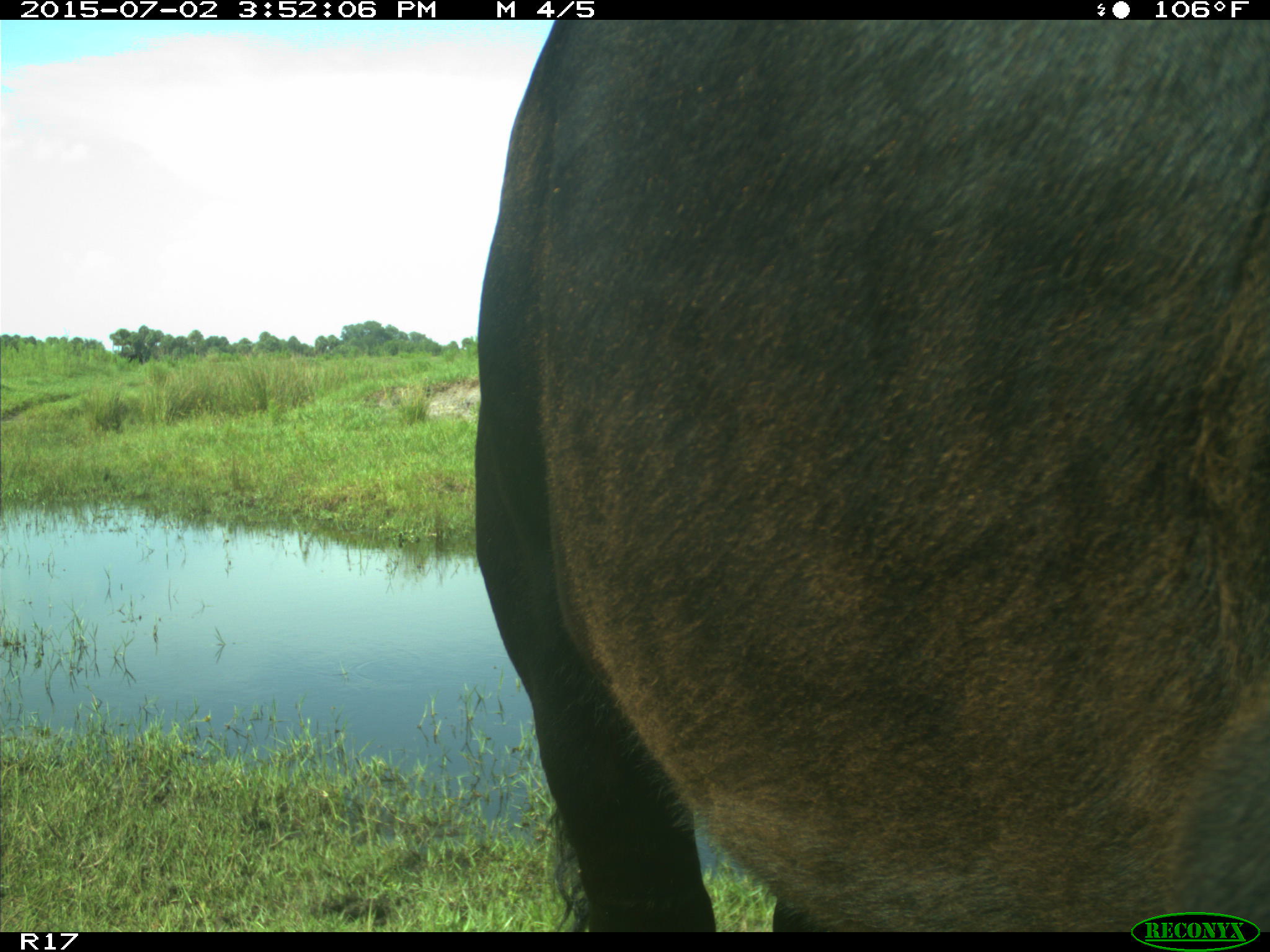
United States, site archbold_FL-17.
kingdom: Animalia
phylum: Chordata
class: Mammalia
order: Artiodactyla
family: Bovidae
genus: Bos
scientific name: Bos taurus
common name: domestic cow